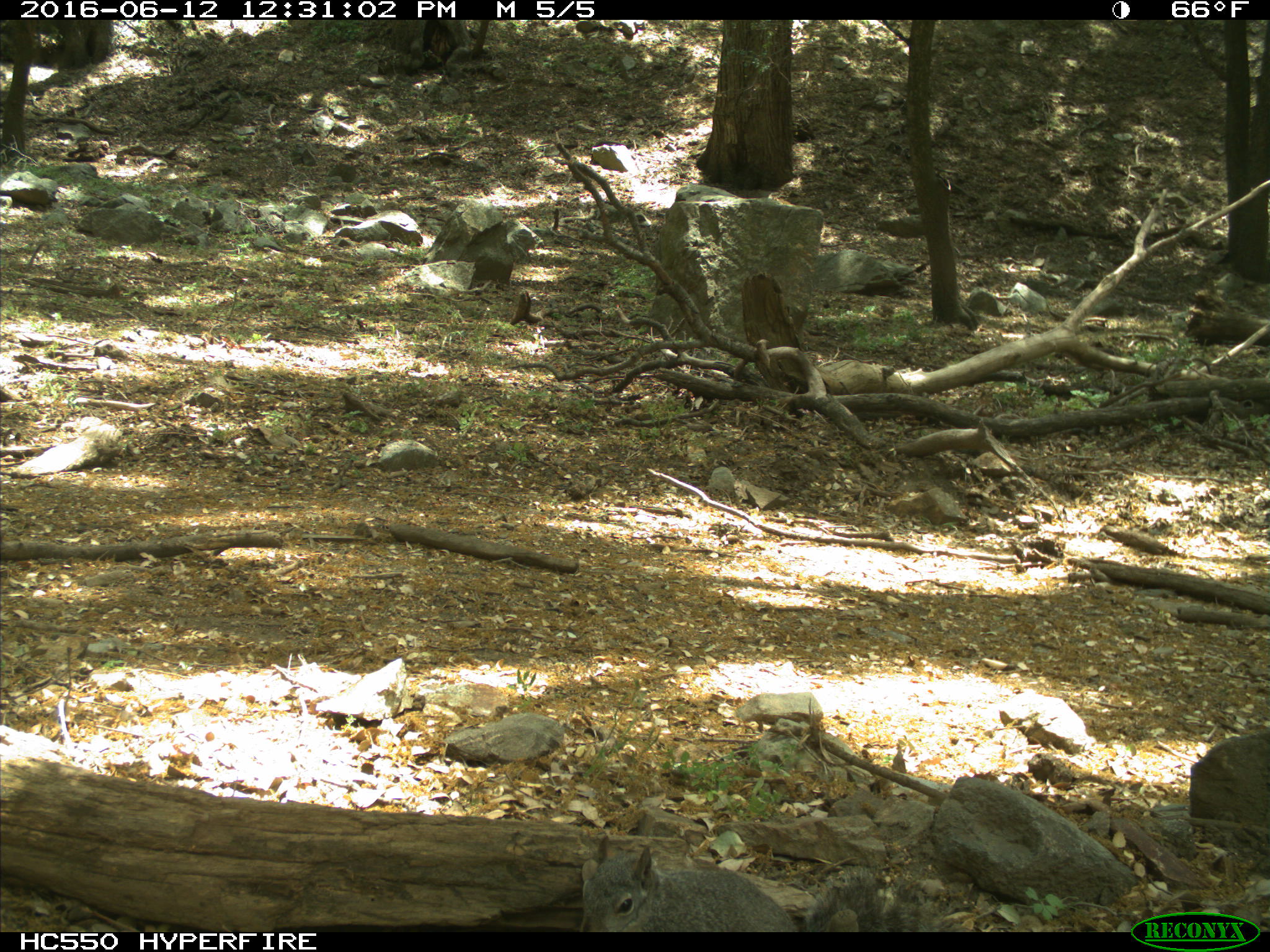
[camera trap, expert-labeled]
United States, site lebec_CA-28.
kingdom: Animalia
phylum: Chordata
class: Mammalia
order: Rodentia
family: Sciuridae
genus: Sciurus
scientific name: Sciurus carolinensis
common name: eastern gray squirrel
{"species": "Sciurus carolinensis (eastern gray squirrel)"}